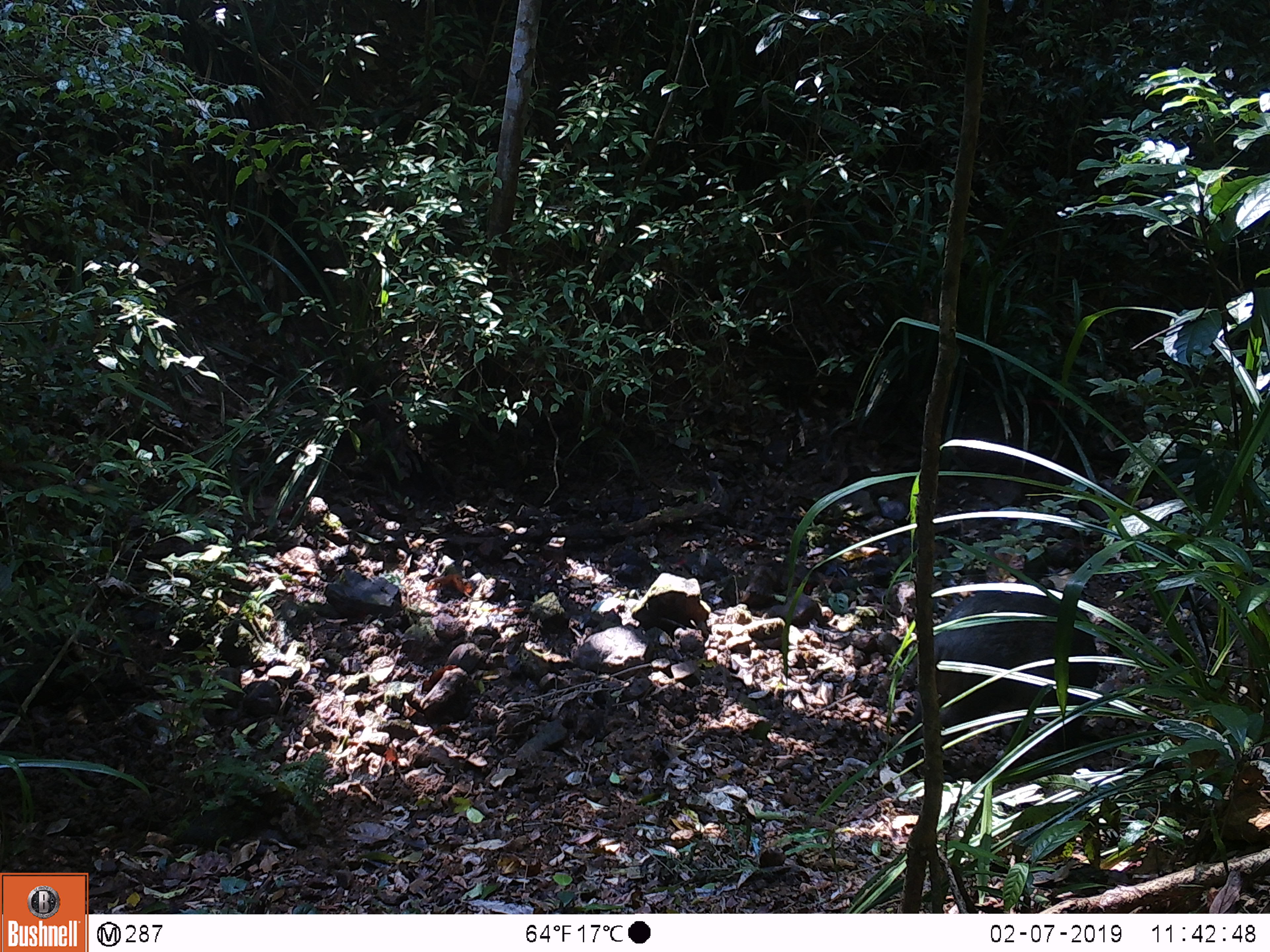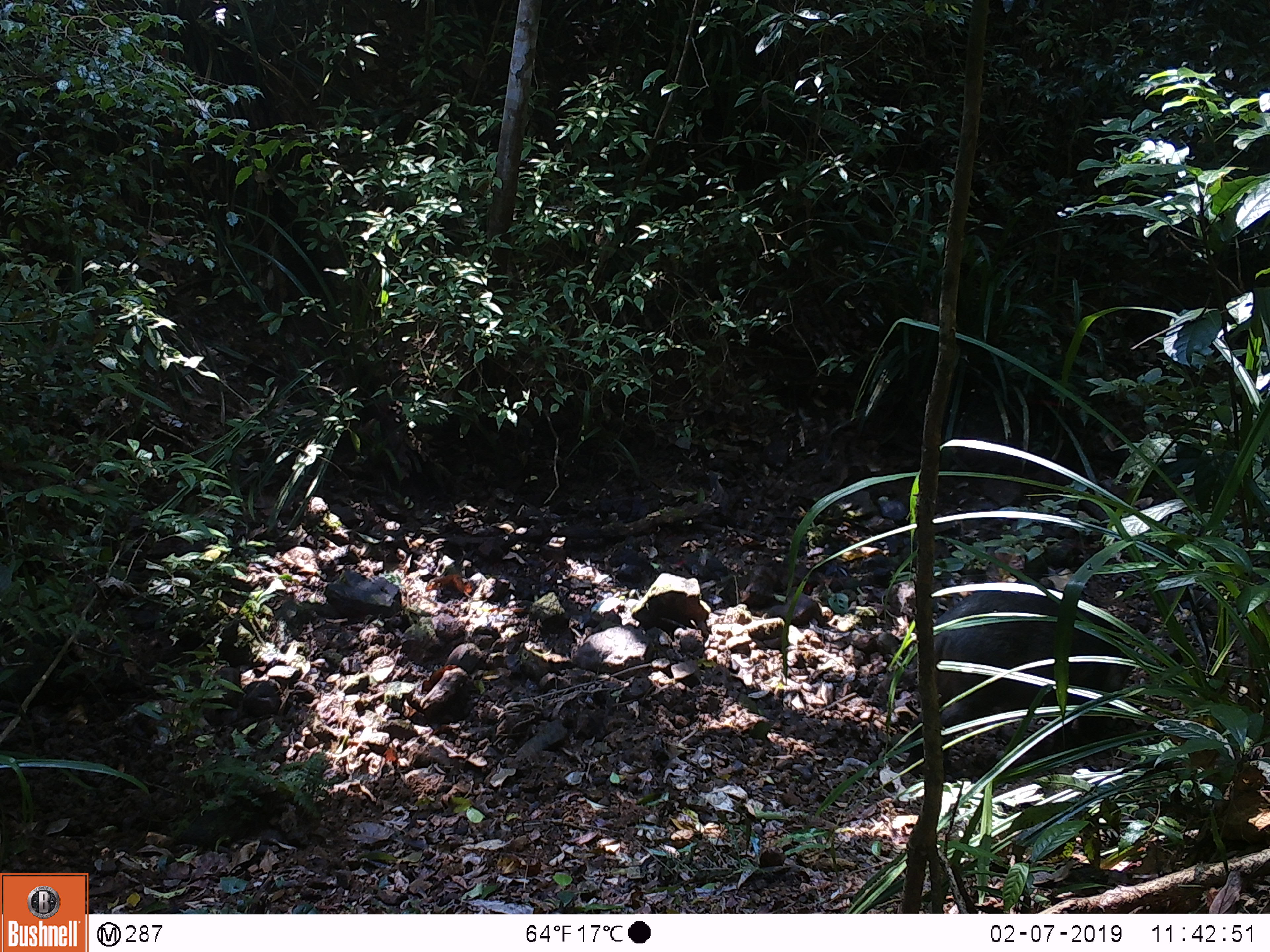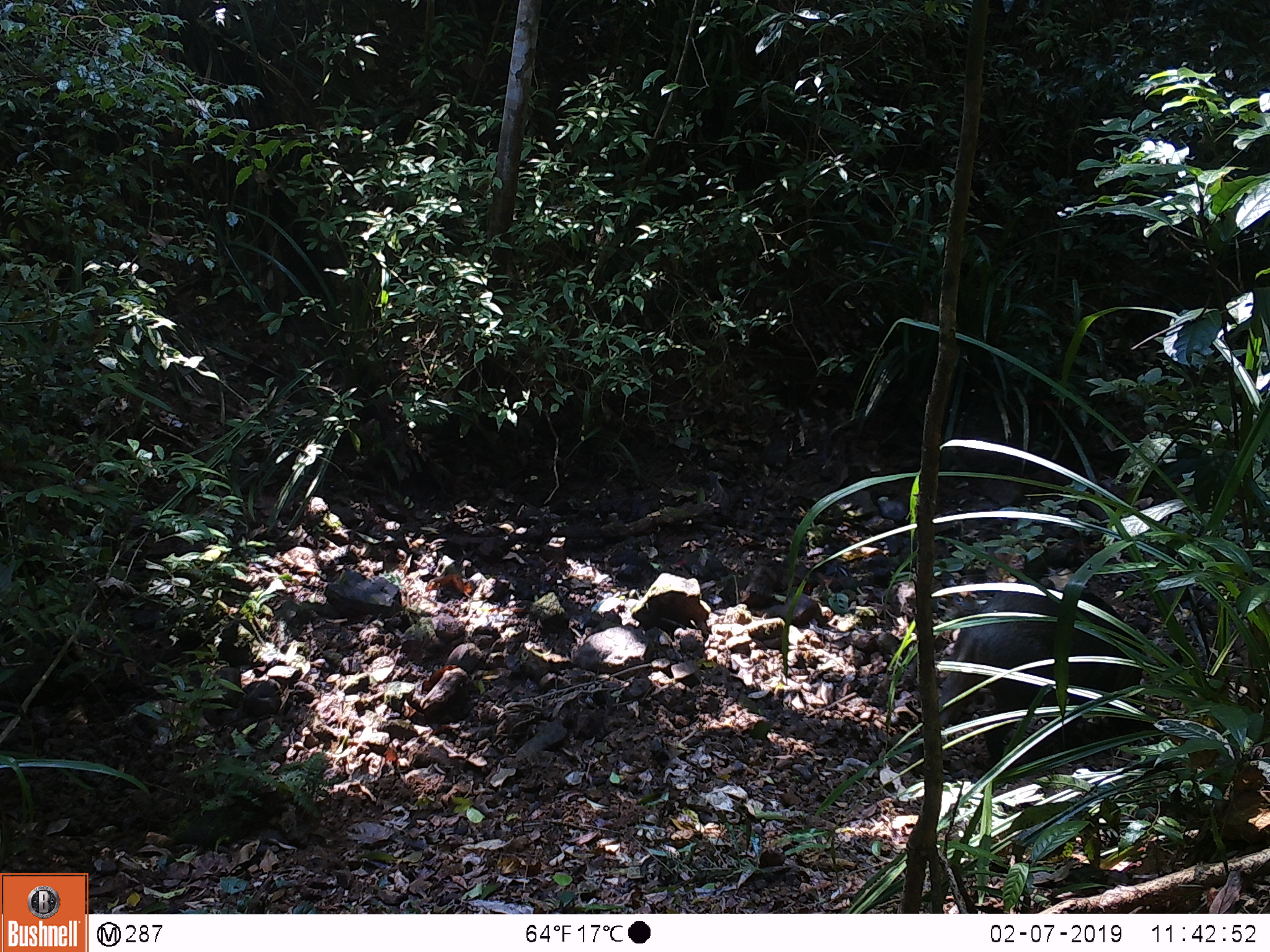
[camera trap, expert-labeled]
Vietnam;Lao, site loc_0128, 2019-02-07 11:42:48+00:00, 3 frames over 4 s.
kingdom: Animalia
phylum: Chordata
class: Mammalia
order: Artiodactyla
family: Suidae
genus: Sus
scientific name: Sus scrofa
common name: eurasian wild pig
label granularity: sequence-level